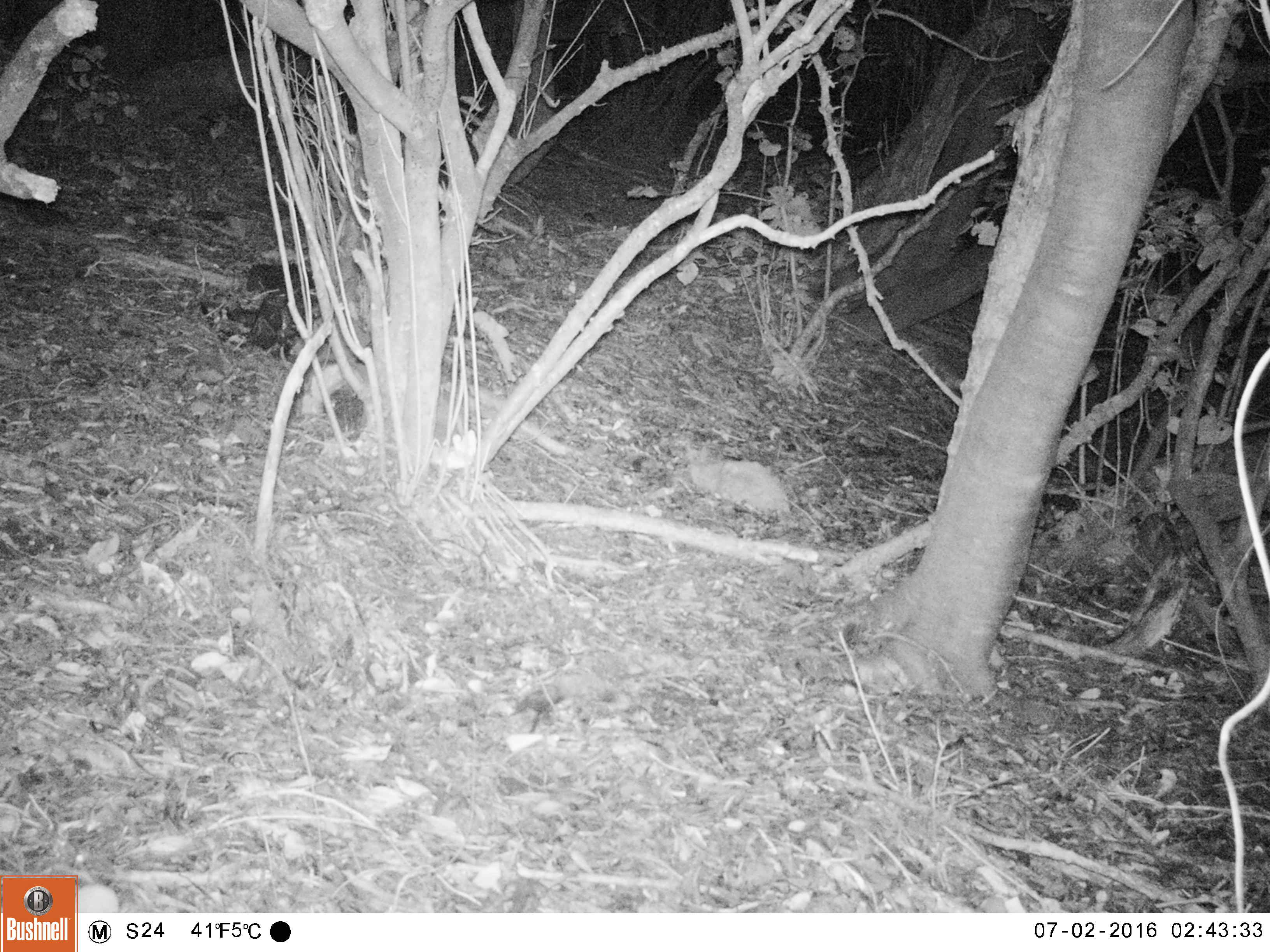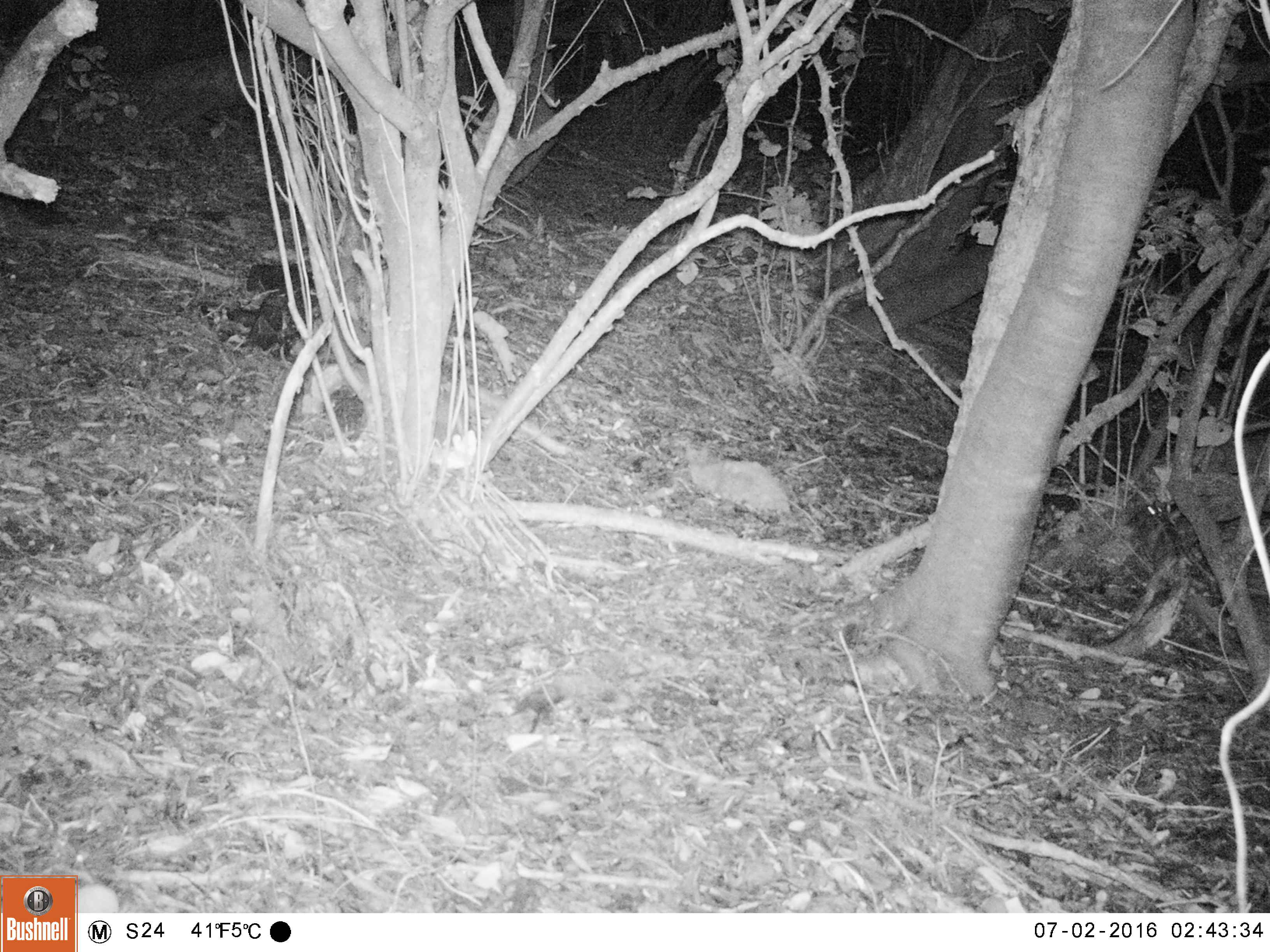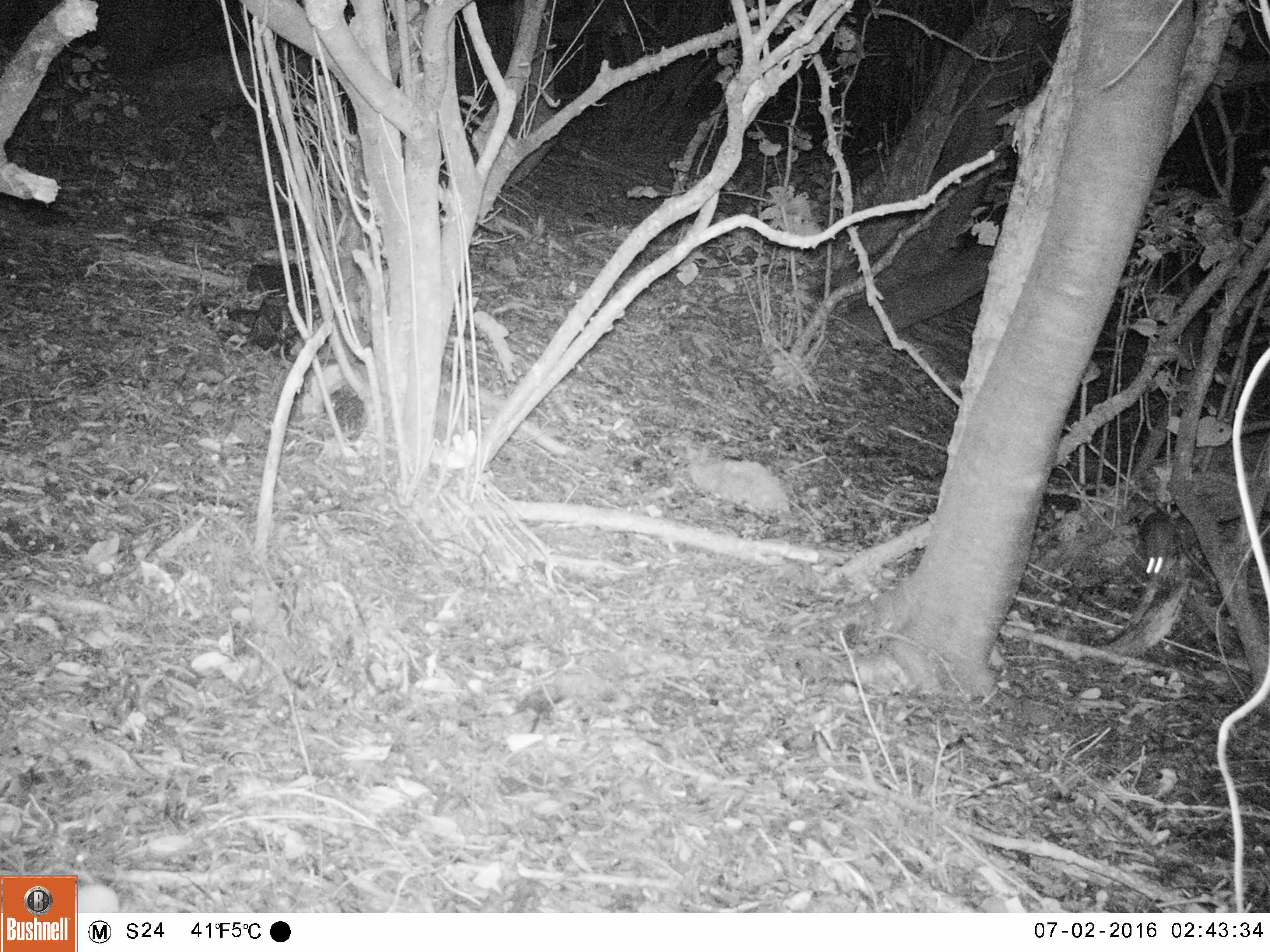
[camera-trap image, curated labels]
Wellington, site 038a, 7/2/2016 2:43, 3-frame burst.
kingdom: Animalia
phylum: Chordata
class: Mammalia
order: Rodentia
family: Muridae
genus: Rattus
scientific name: Rattus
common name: rat